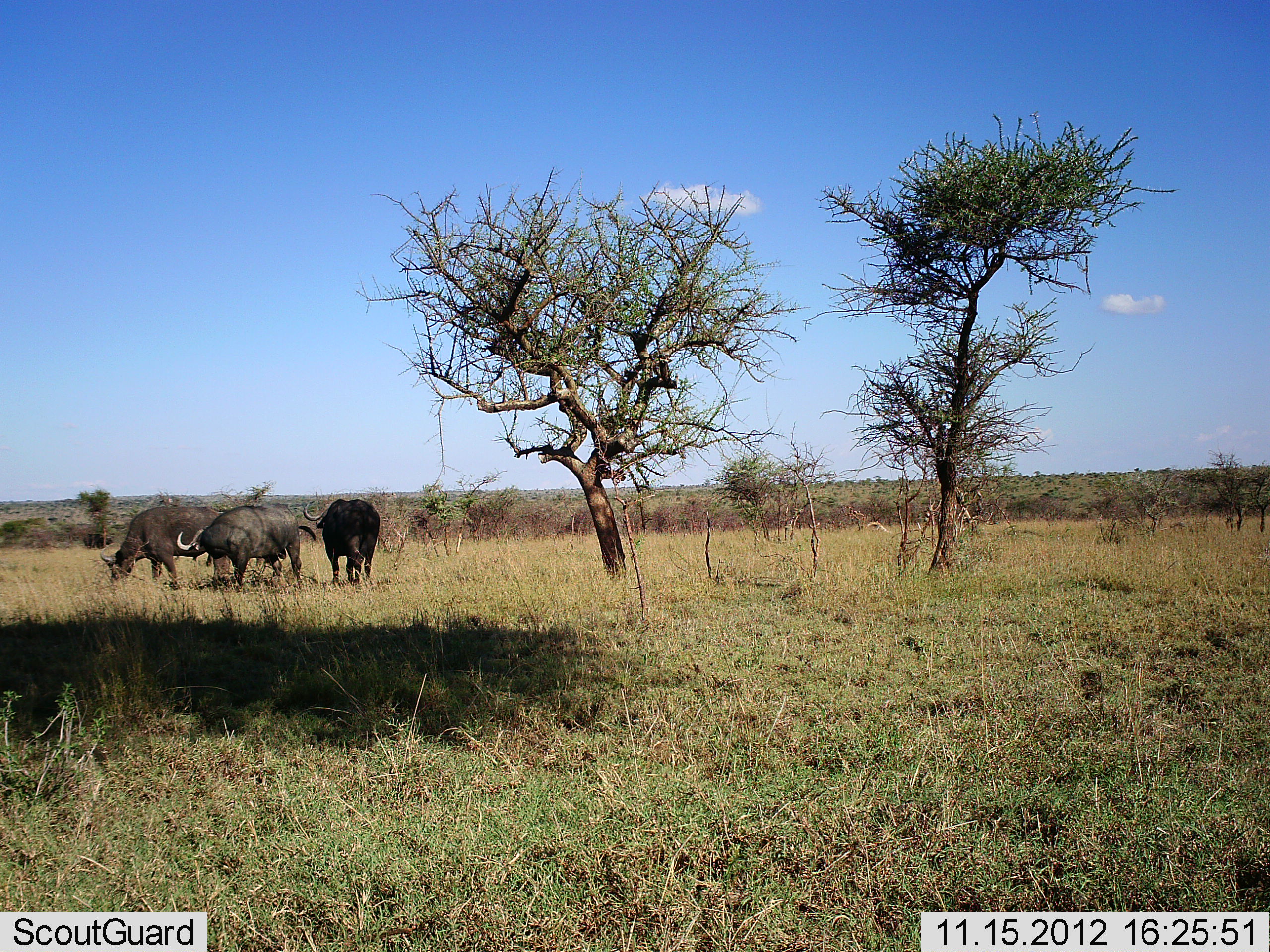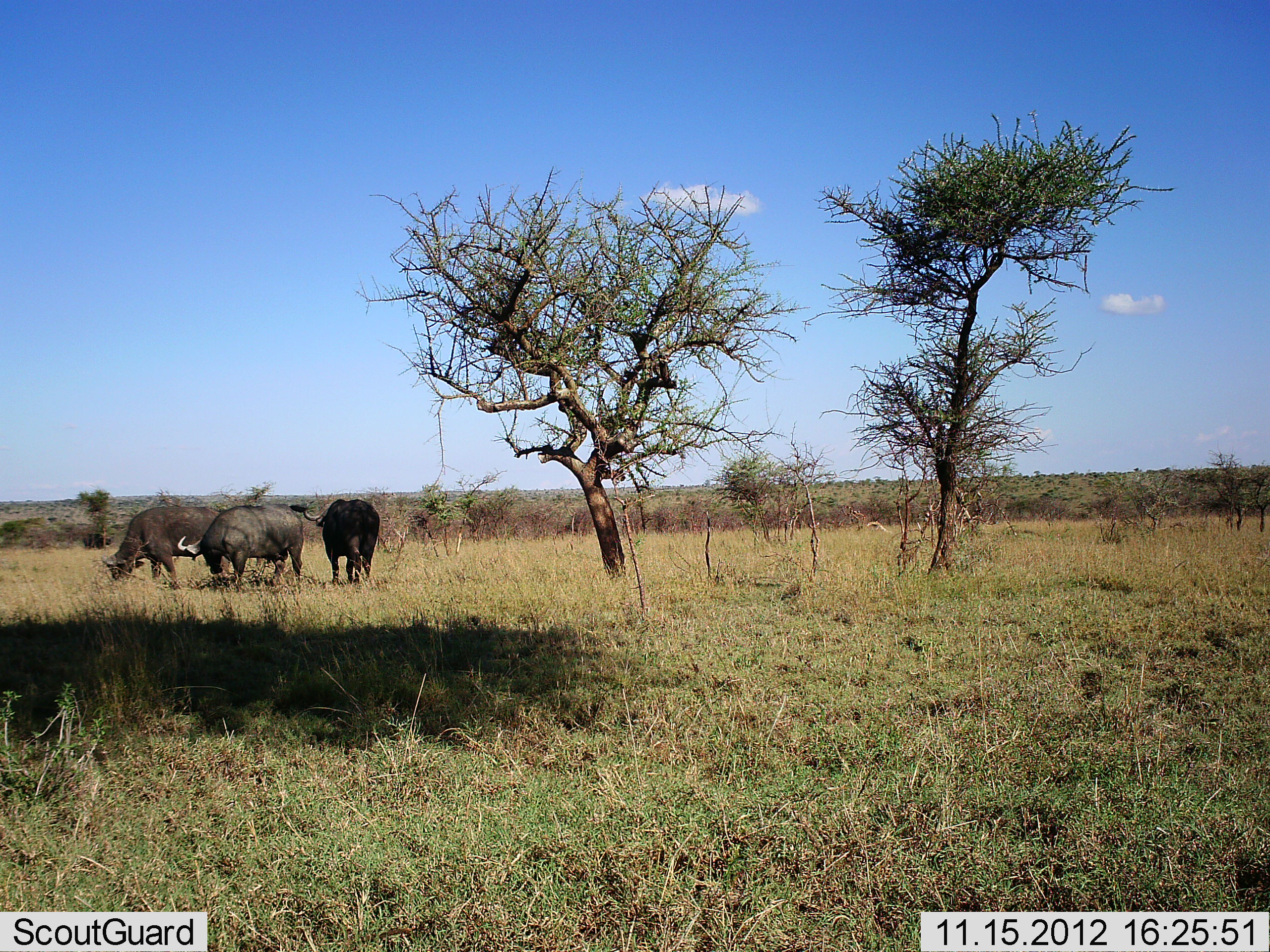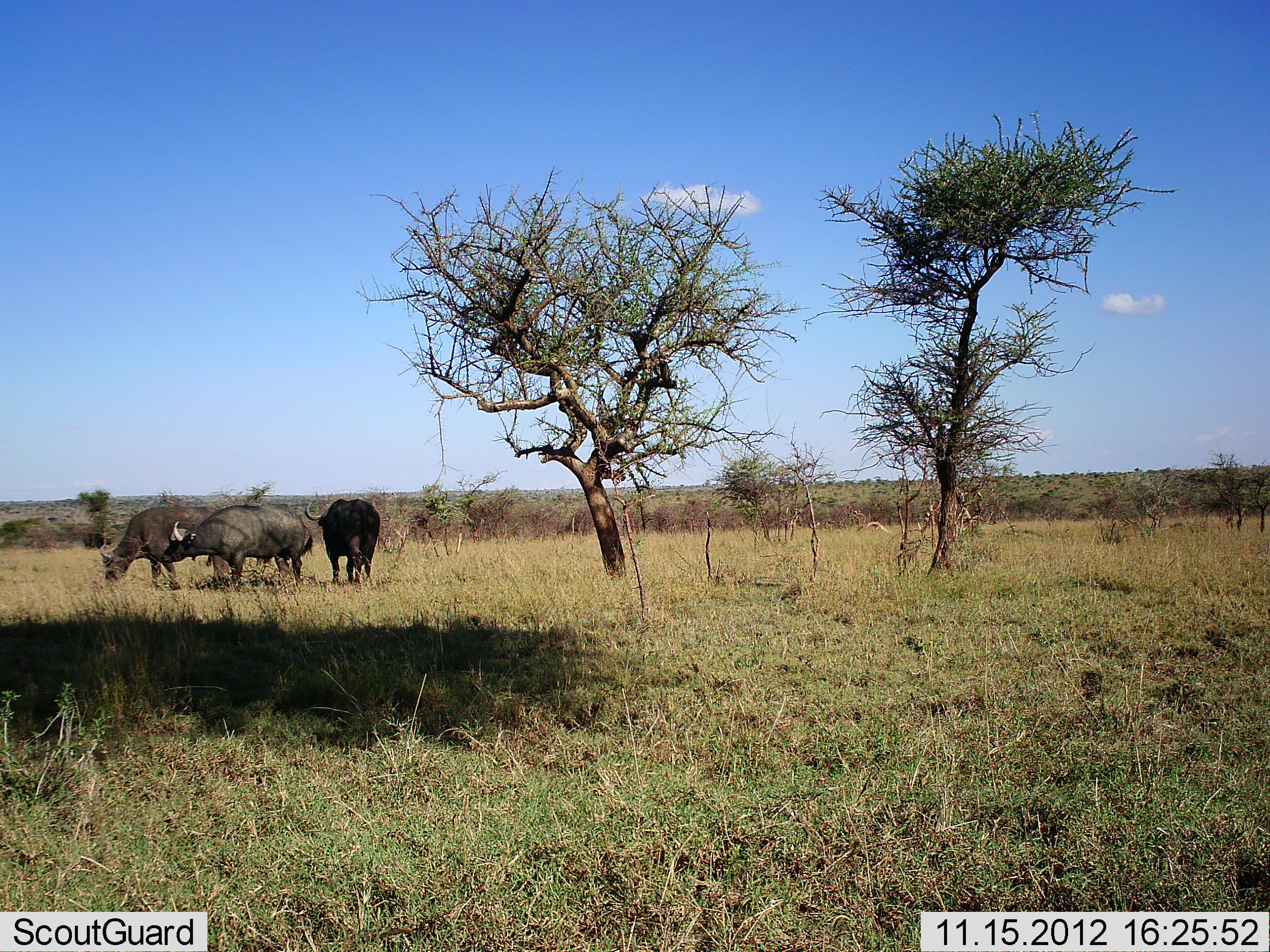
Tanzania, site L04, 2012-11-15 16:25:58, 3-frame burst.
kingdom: Animalia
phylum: Chordata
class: Mammalia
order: Artiodactyla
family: Bovidae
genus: Syncerus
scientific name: Syncerus caffer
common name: cape buffalo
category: buffalo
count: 3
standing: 40%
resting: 0%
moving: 0%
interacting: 0%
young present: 0%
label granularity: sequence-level